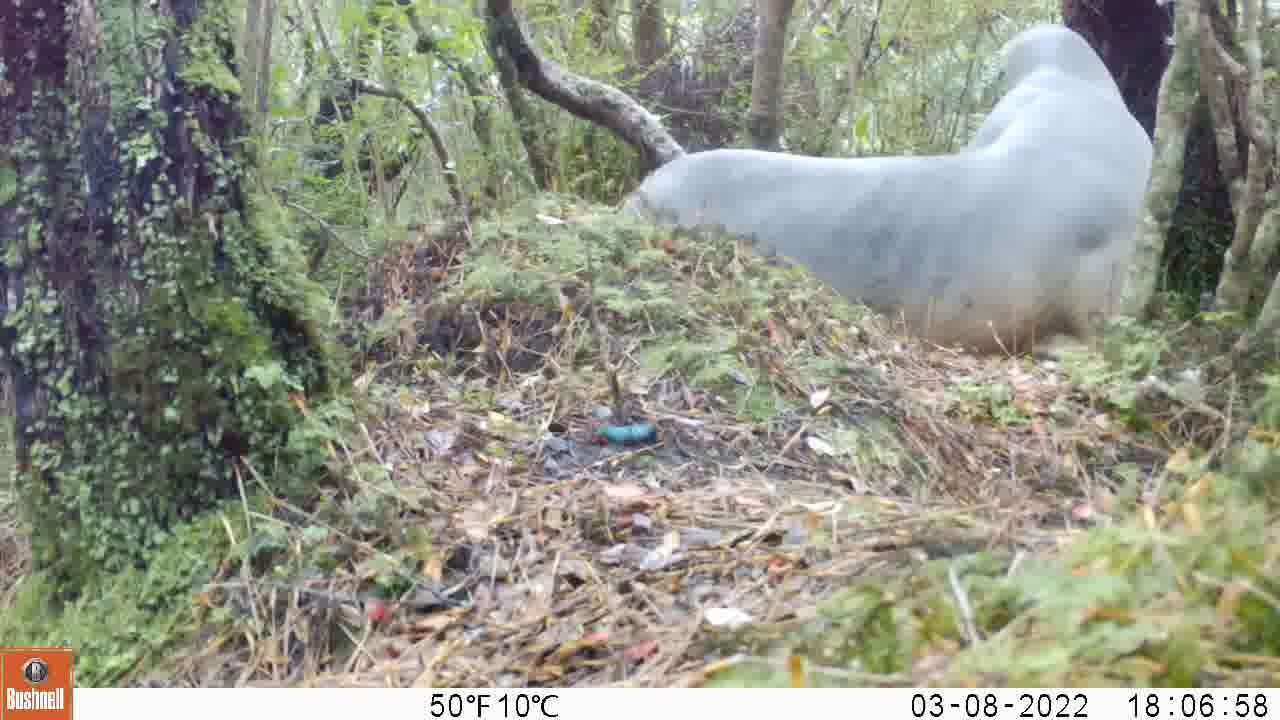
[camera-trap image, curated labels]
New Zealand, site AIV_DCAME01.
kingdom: Animalia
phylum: Chordata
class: Mammalia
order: Carnivora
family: Otariidae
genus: Phocarctos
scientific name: Phocarctos hookeri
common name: new zealand sea lion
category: sealion